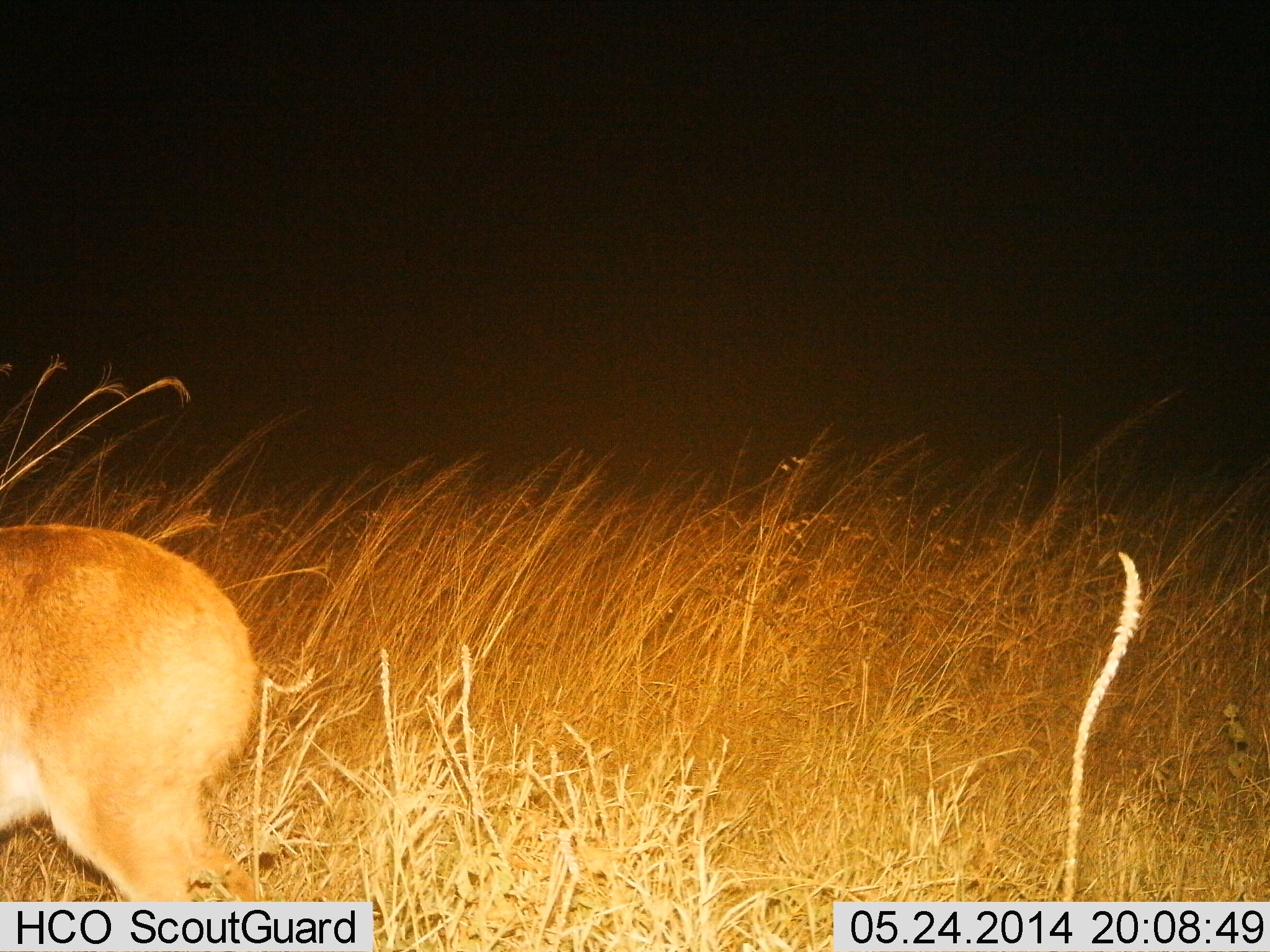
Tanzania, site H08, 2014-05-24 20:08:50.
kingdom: Animalia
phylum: Chordata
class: Mammalia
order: Artiodactyla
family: Bovidae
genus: Redunca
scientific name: Redunca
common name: reedbuck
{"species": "reedbuck (Redunca)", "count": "1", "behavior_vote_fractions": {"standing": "100%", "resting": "0%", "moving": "0%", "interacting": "0%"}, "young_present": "0%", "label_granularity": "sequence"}